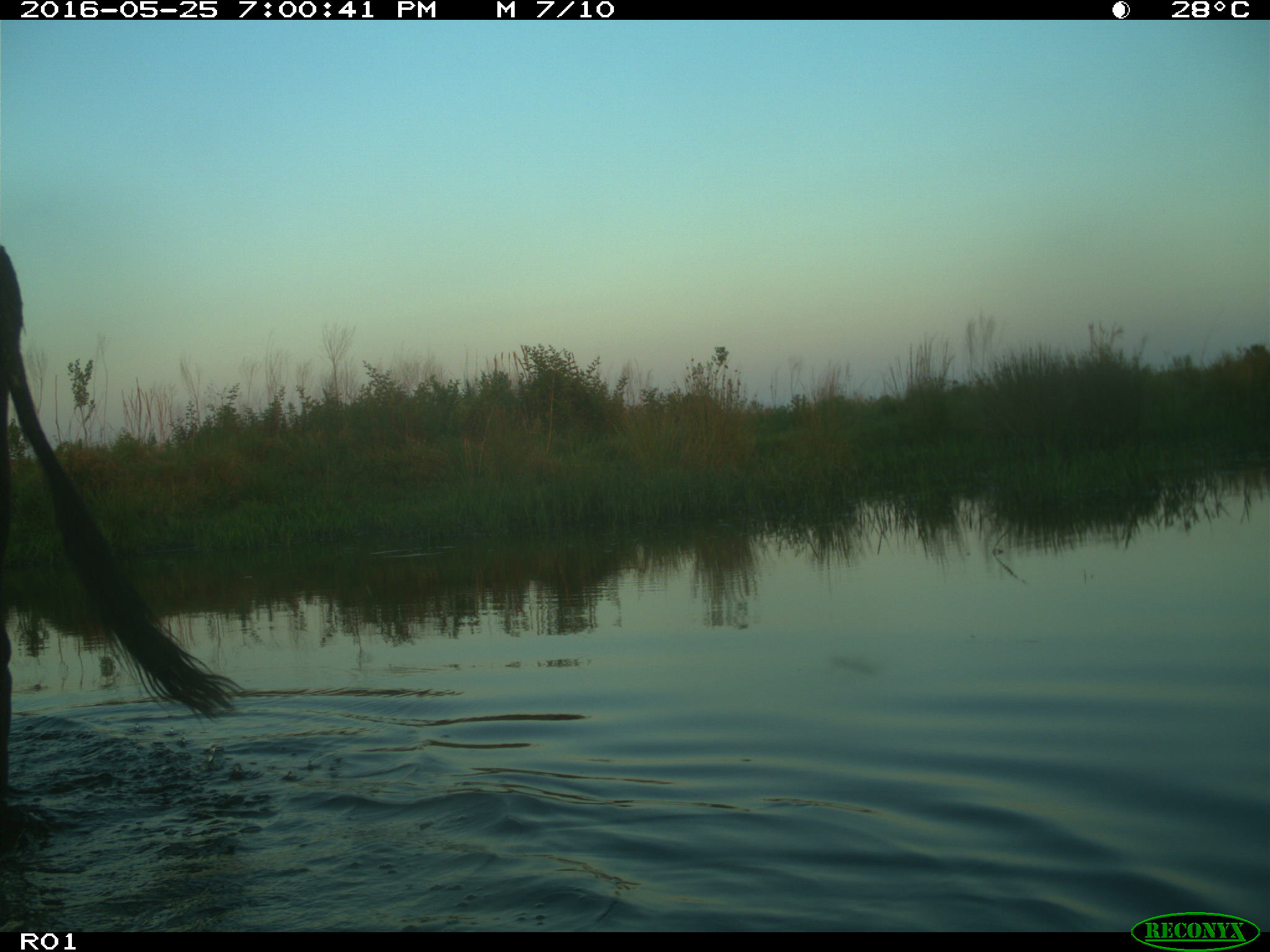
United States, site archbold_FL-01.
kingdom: Animalia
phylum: Chordata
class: Mammalia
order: Artiodactyla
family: Bovidae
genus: Bos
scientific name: Bos taurus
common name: domestic cow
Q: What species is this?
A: Bos taurus (domestic cow).